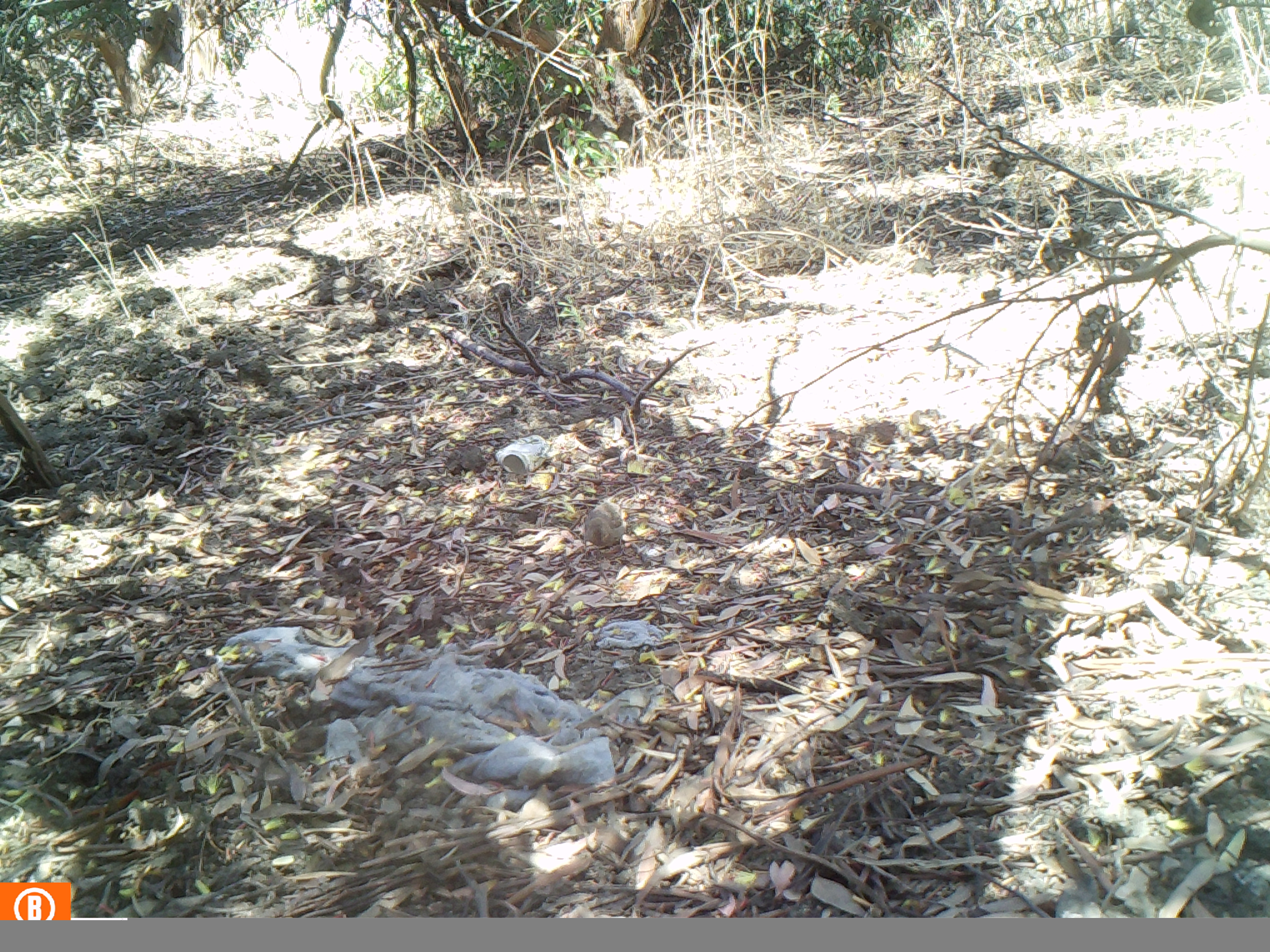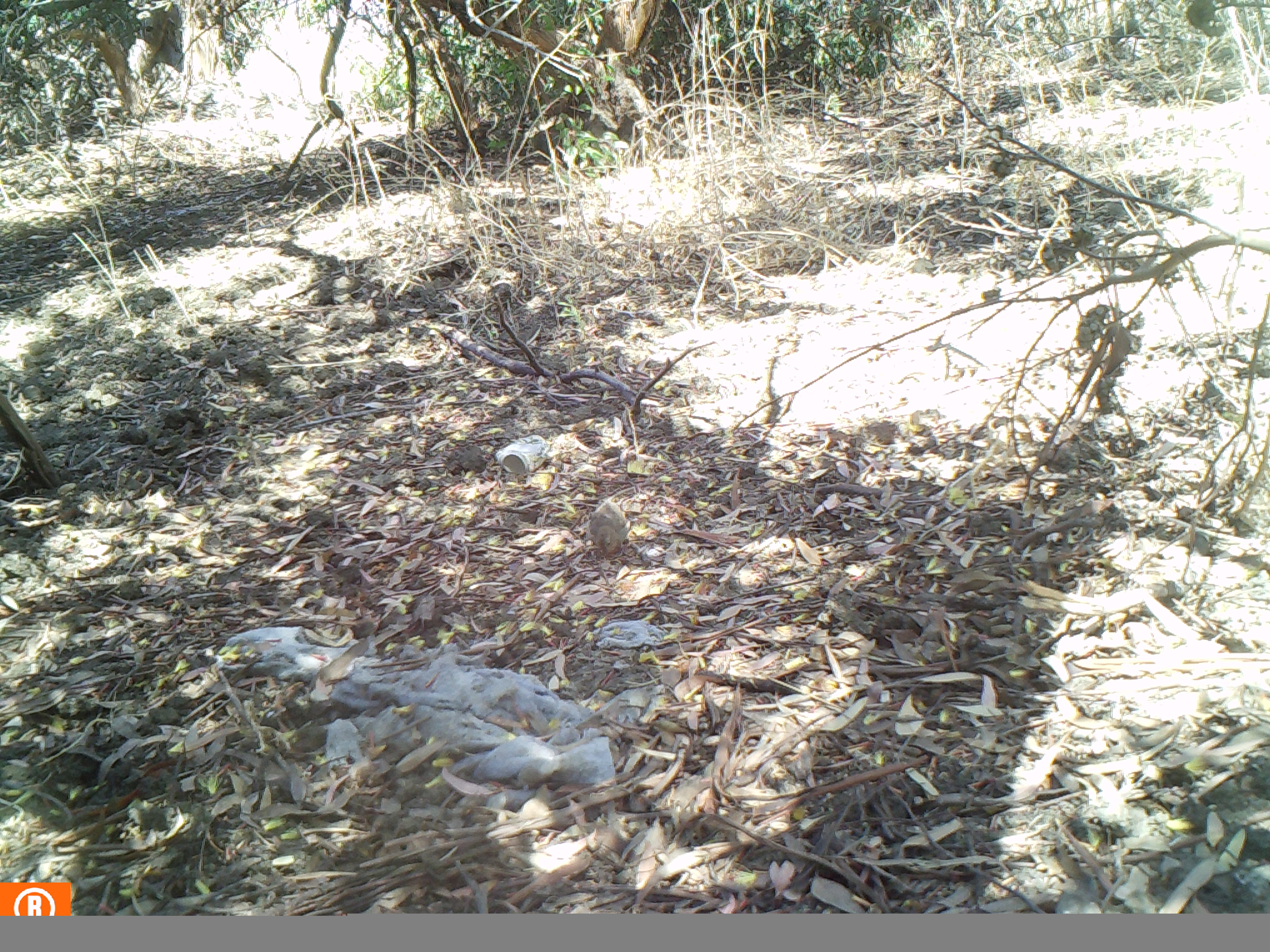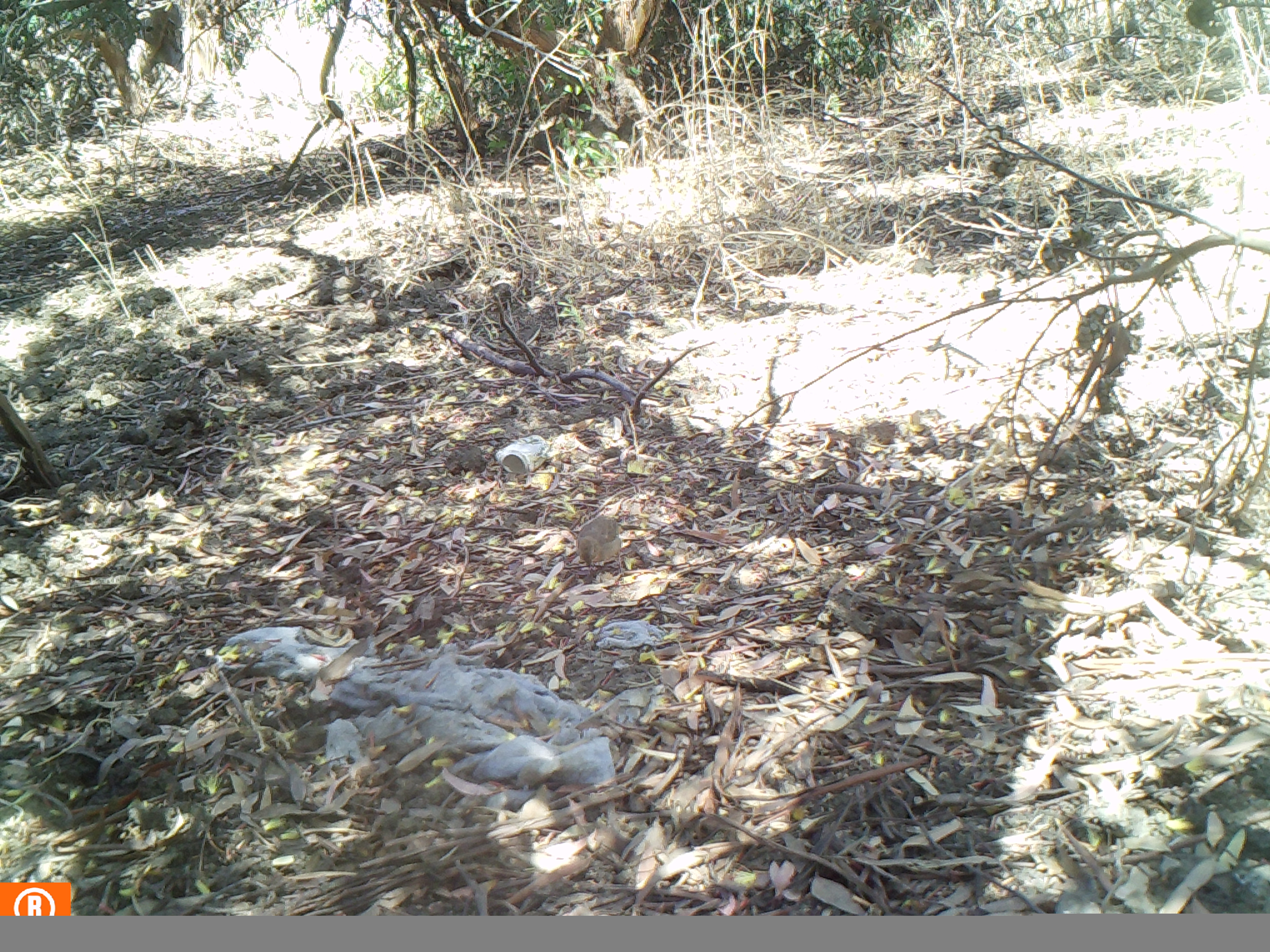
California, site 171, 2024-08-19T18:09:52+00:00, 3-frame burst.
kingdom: Animalia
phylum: Chordata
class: Aves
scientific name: Aves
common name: bird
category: unknown bird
Unknown bird (bird) (Aves).